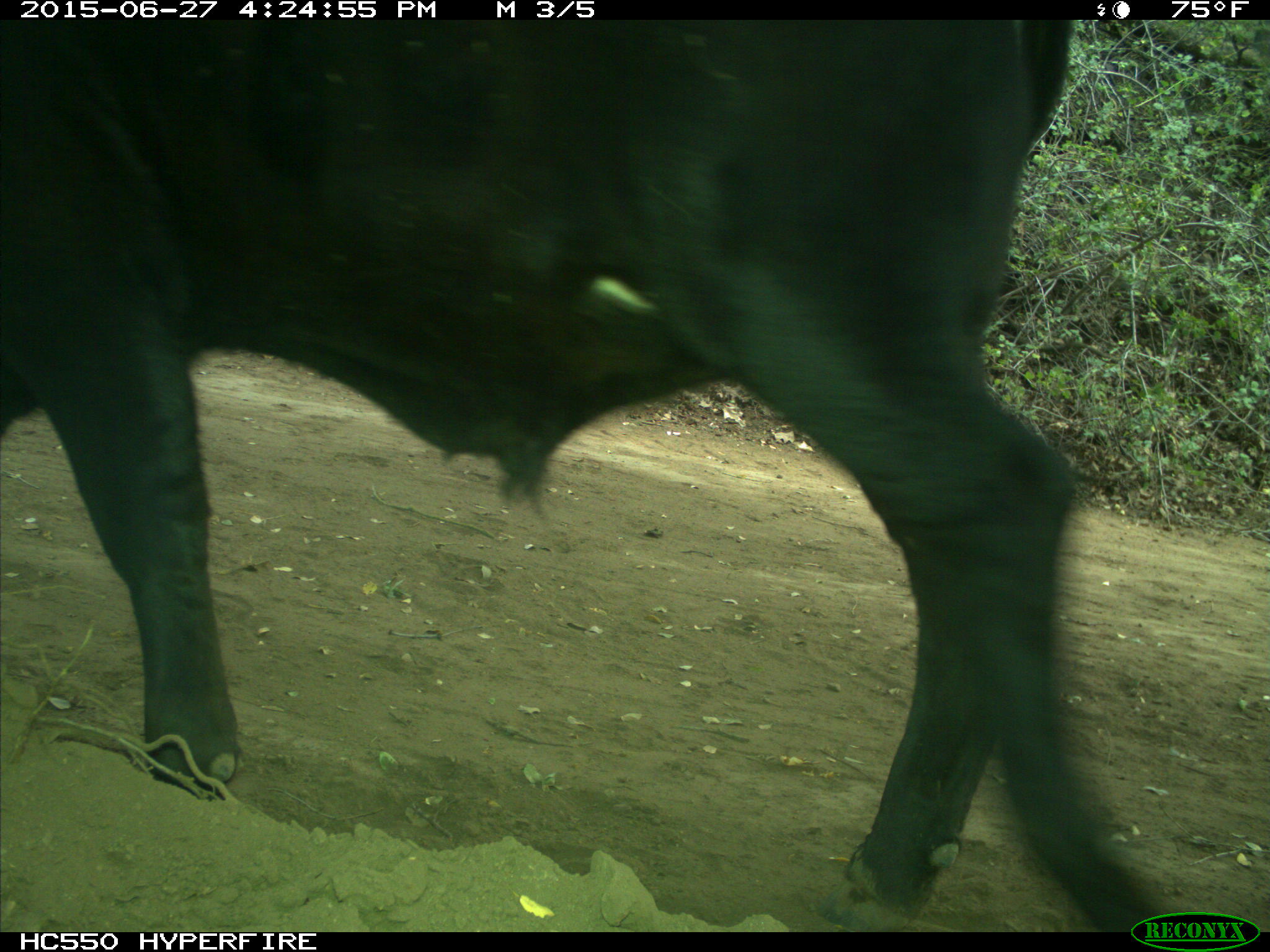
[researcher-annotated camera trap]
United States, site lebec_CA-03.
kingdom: Animalia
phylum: Chordata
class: Mammalia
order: Artiodactyla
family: Bovidae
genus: Bos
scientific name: Bos taurus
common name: domestic cow